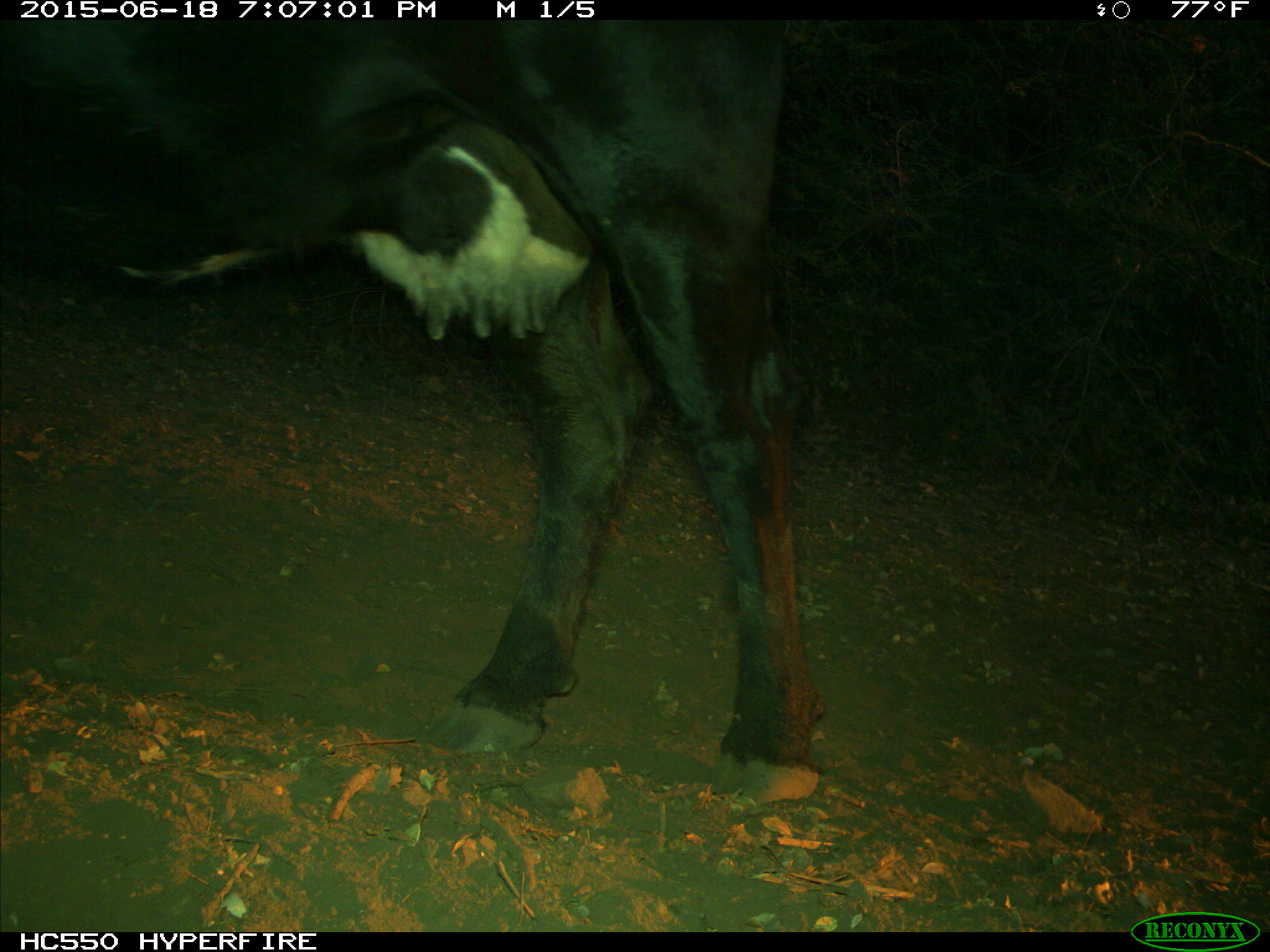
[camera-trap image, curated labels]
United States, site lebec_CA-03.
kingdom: Animalia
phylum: Chordata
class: Mammalia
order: Artiodactyla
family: Bovidae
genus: Bos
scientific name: Bos taurus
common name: domestic cow